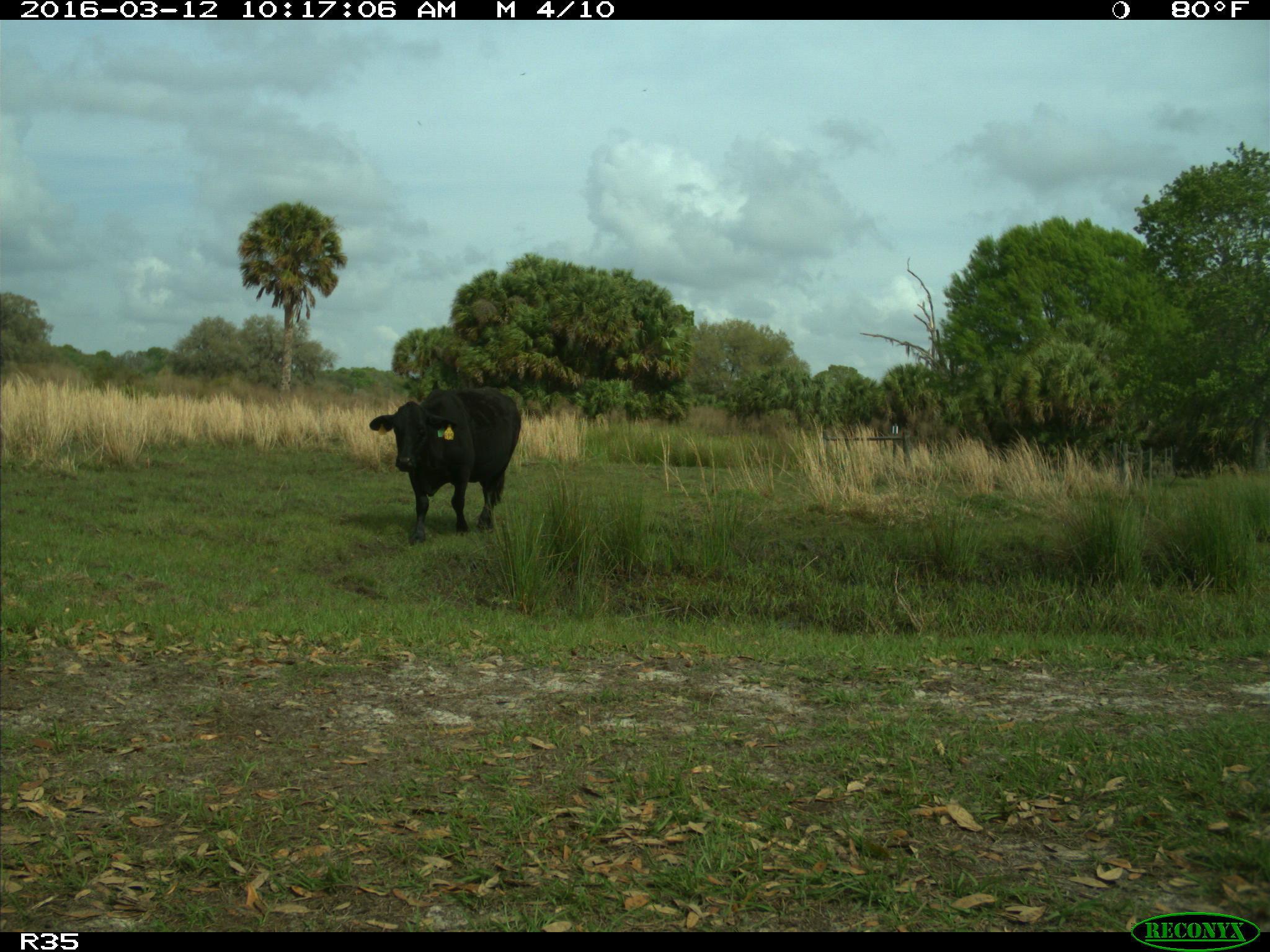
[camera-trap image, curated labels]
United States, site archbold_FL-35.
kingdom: Animalia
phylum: Chordata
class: Mammalia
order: Artiodactyla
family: Bovidae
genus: Bos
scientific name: Bos taurus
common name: domestic cow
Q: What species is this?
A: Bos taurus (domestic cow).